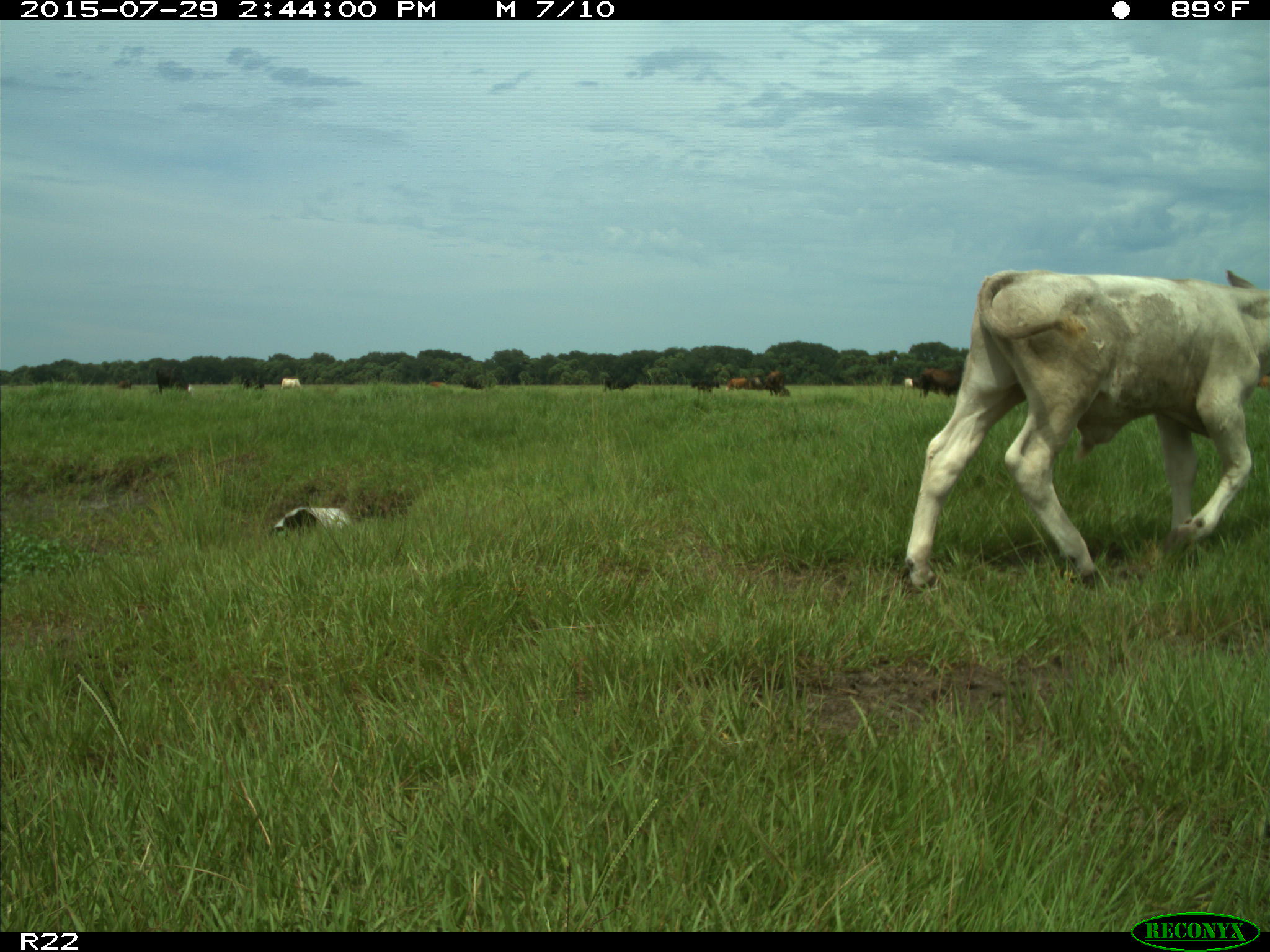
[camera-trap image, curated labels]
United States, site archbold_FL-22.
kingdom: Animalia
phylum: Chordata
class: Mammalia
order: Artiodactyla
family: Bovidae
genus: Bos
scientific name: Bos taurus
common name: domestic cow